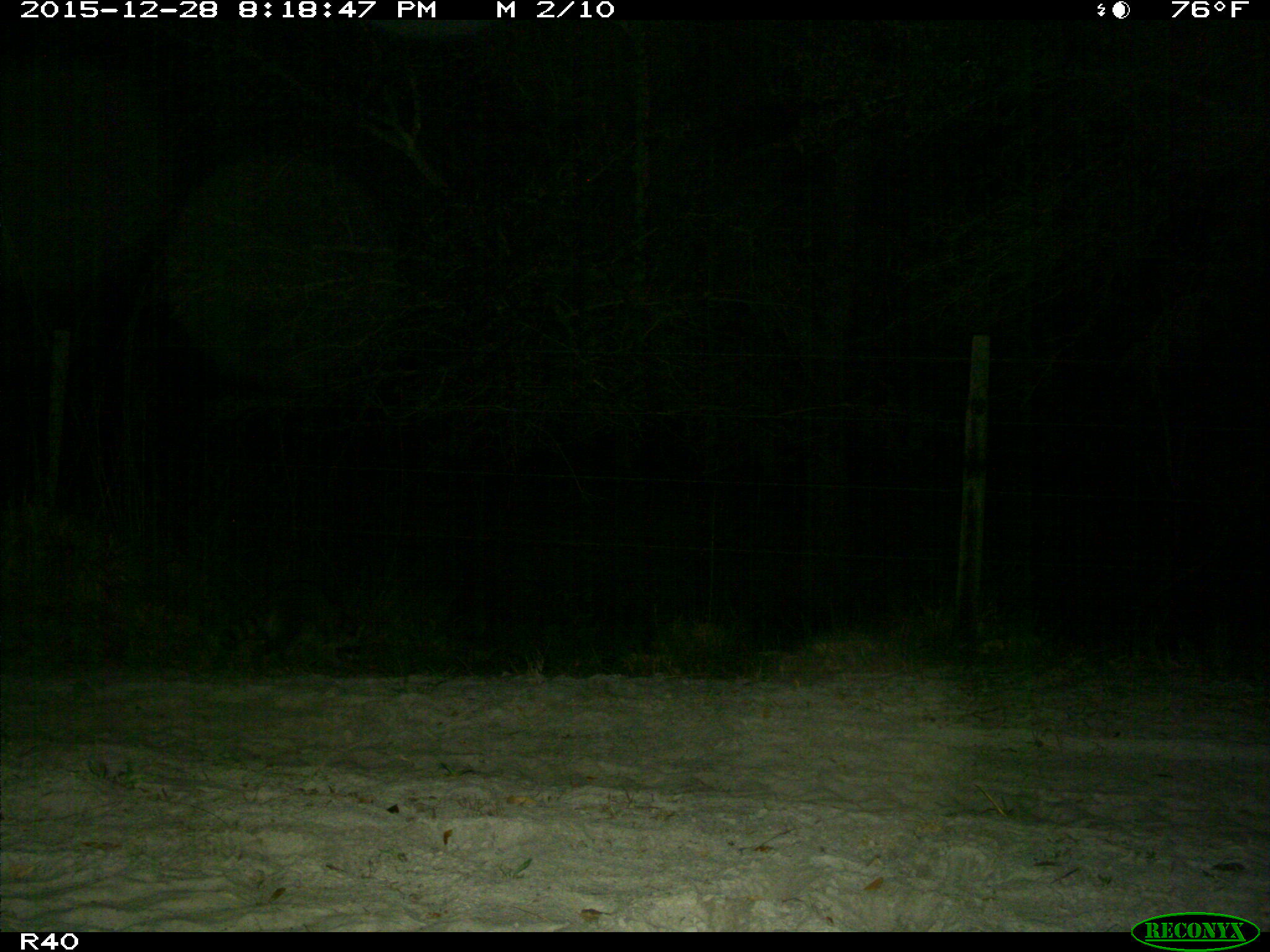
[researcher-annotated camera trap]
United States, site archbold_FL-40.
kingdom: Animalia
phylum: Chordata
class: Mammalia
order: Carnivora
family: Procyonidae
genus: Procyon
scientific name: Procyon lotor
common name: common raccoon